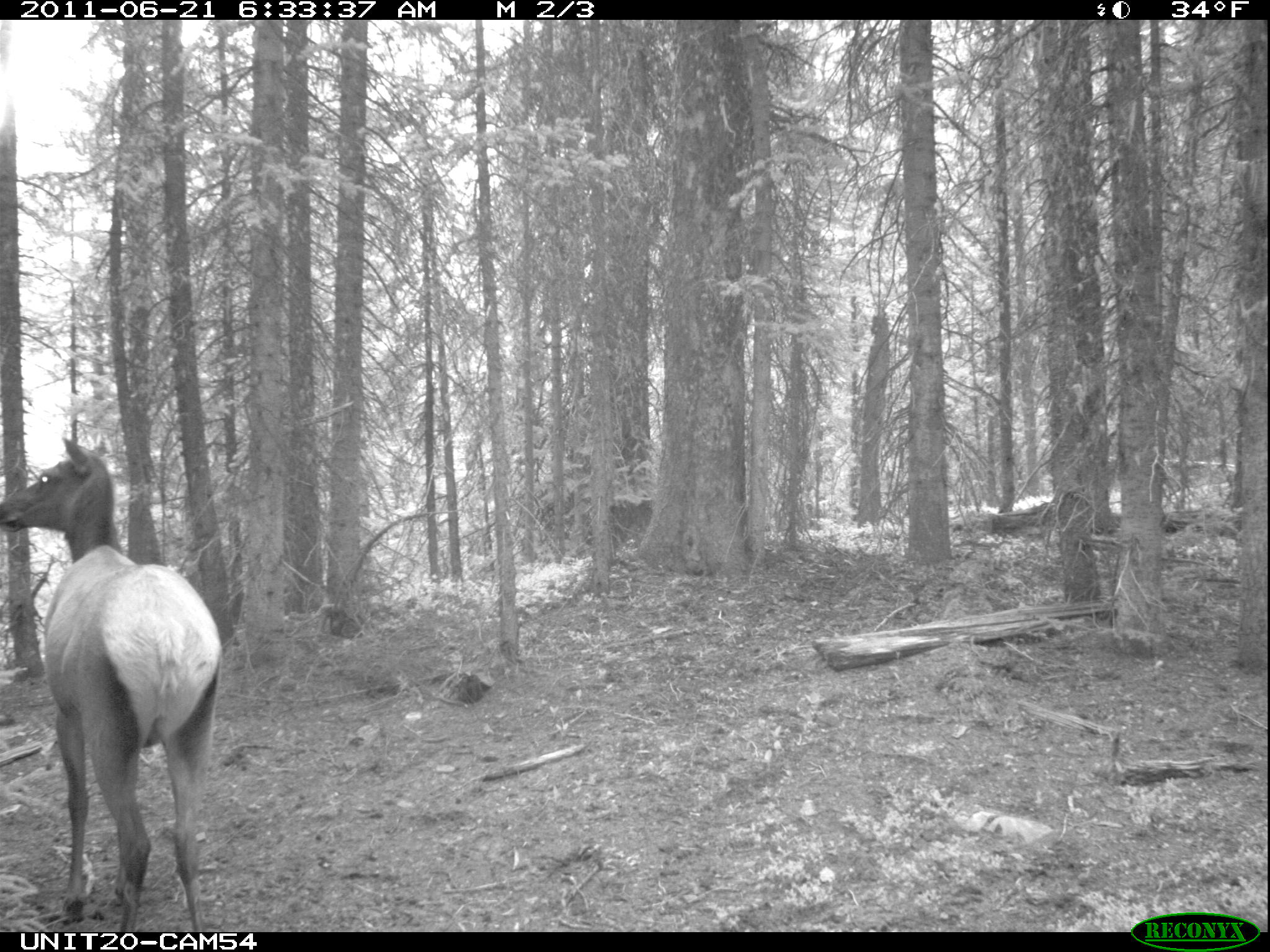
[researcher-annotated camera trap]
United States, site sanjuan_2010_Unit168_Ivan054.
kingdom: Animalia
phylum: Chordata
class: Mammalia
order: Artiodactyla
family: Cervidae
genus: Cervus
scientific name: Cervus elaphus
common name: red deer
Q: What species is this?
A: Cervus elaphus (red deer).